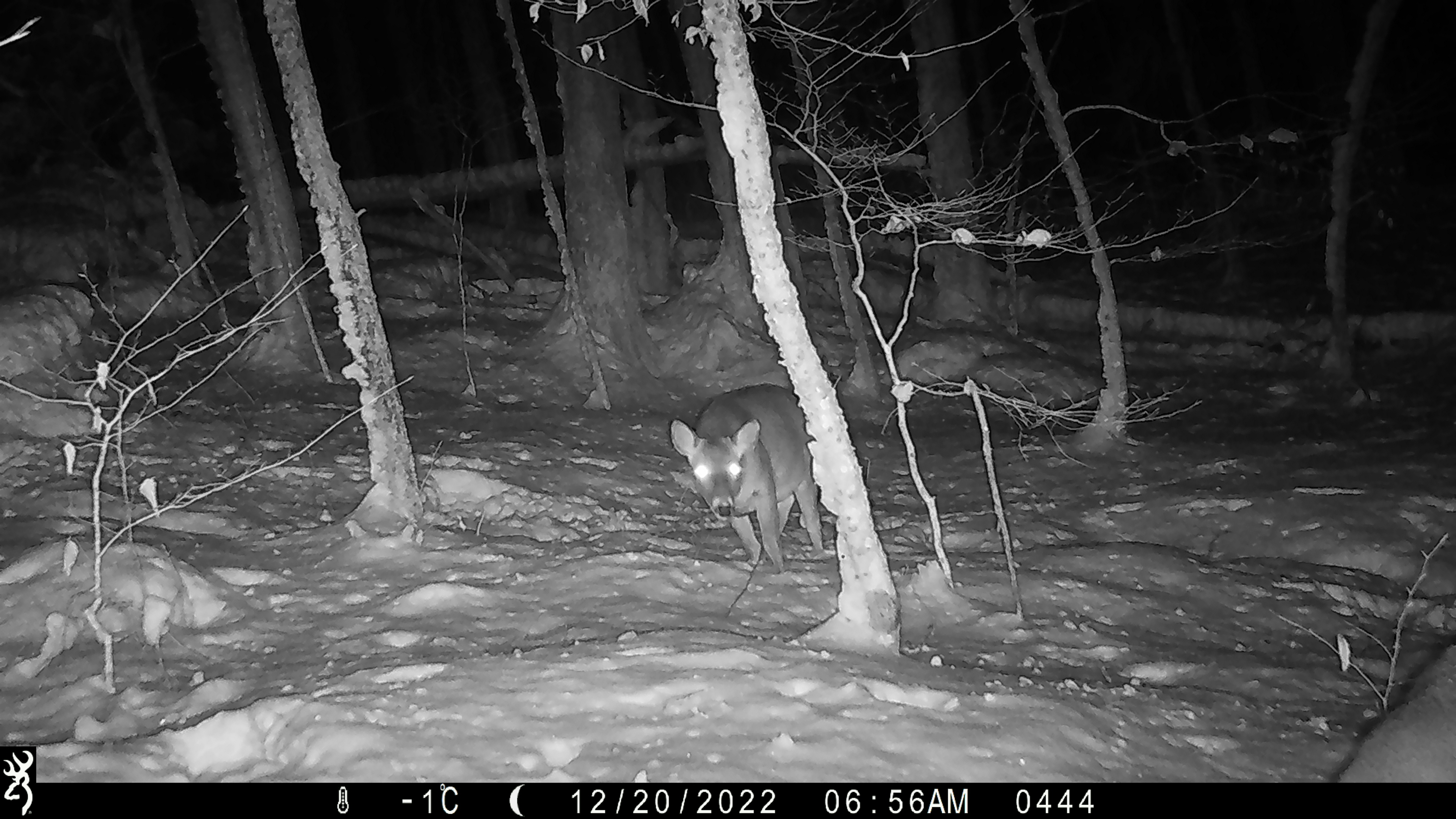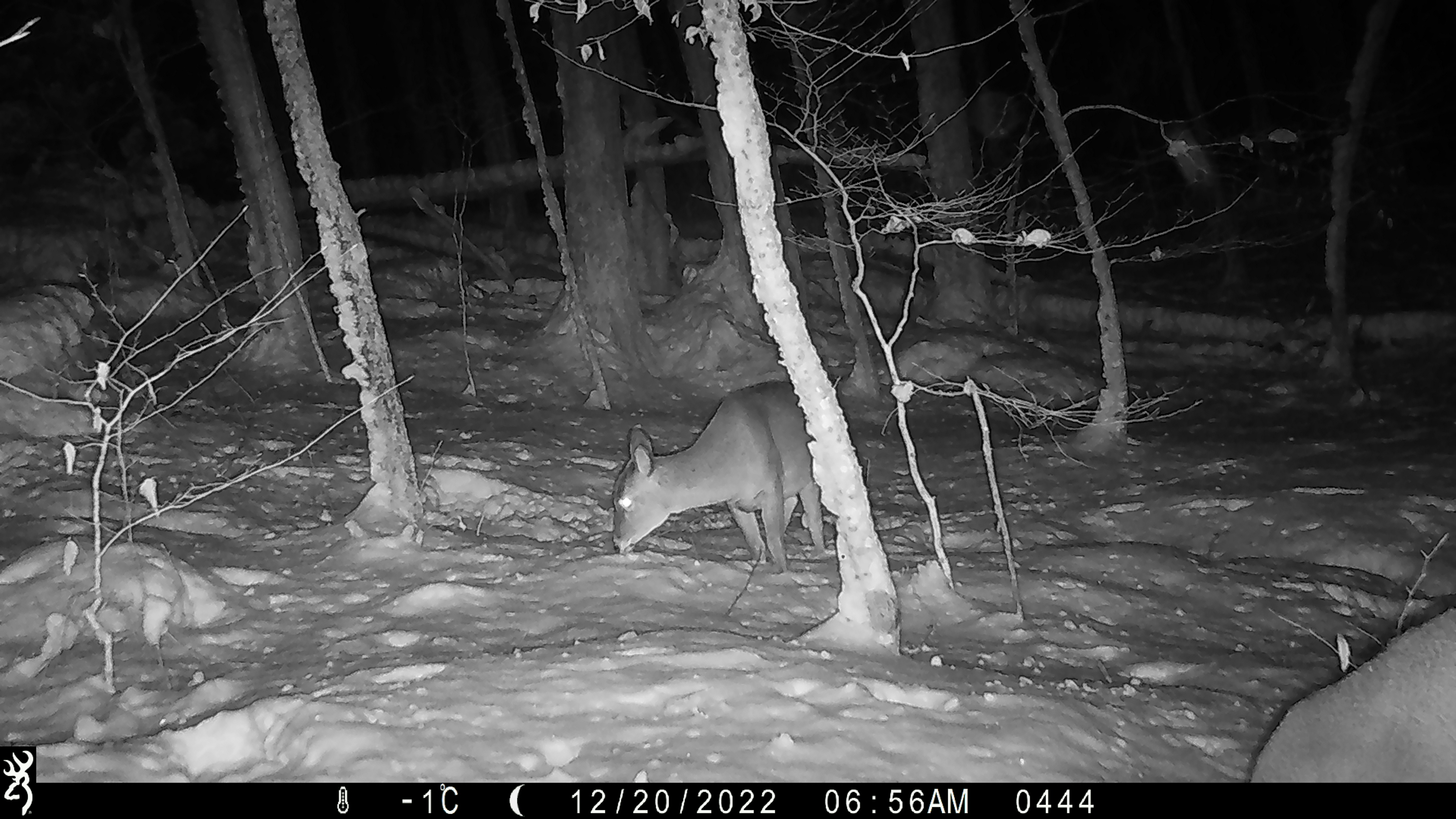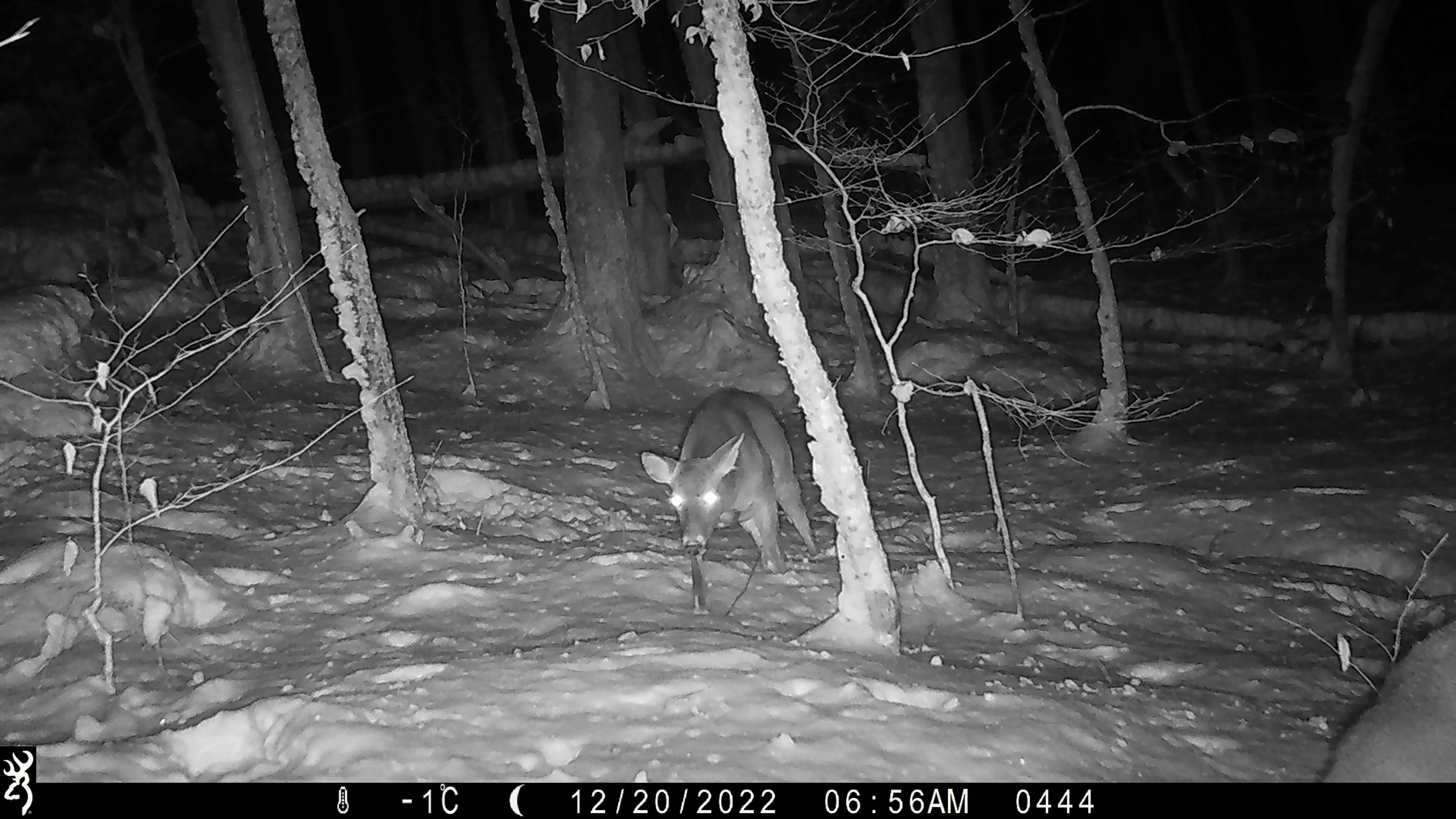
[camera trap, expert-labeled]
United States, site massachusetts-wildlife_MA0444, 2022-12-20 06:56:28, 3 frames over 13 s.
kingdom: Animalia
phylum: Chordata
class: Mammalia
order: Artiodactyla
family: Cervidae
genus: Odocoileus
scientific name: Odocoileus virginianus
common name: white-tailed deer